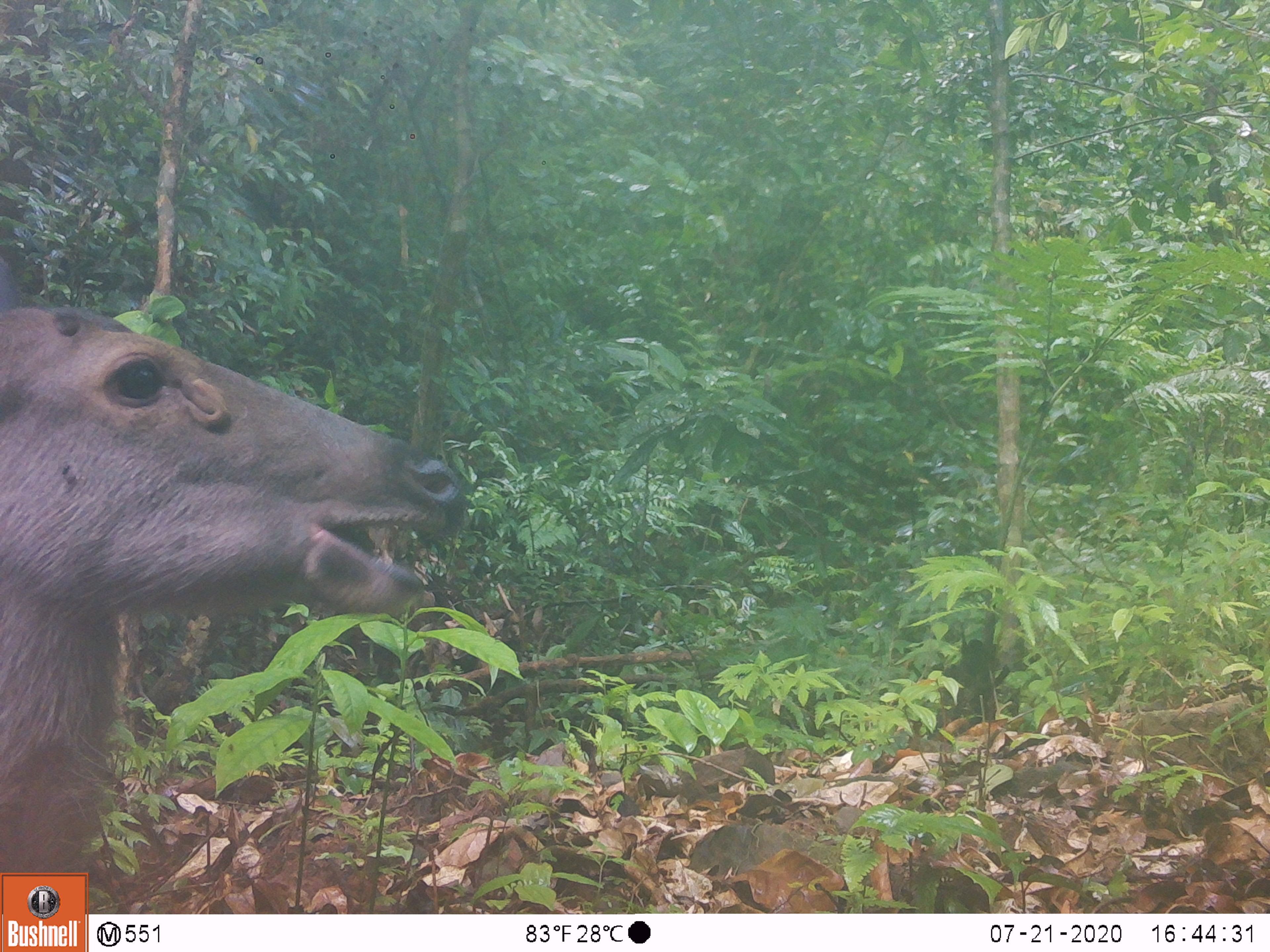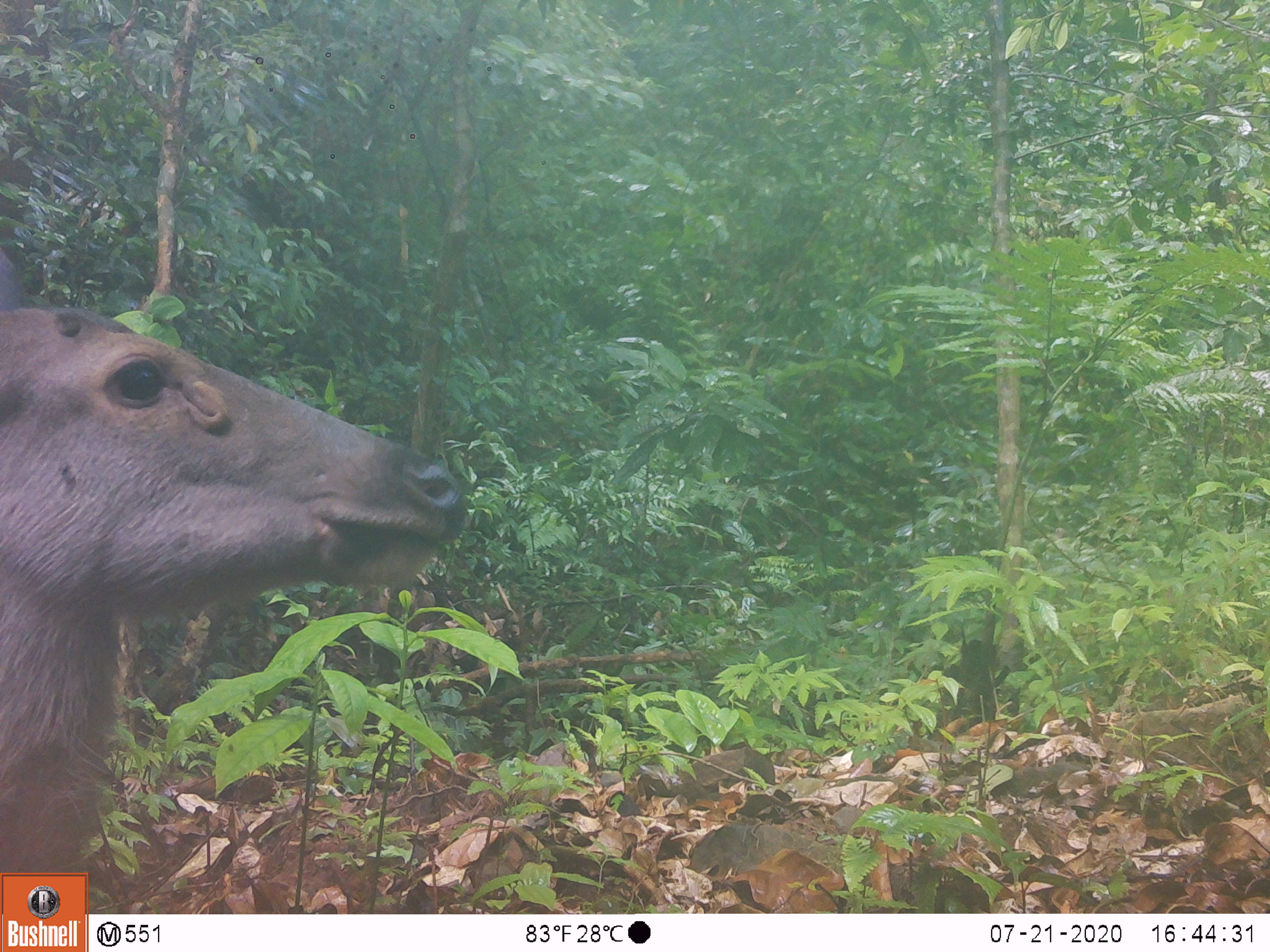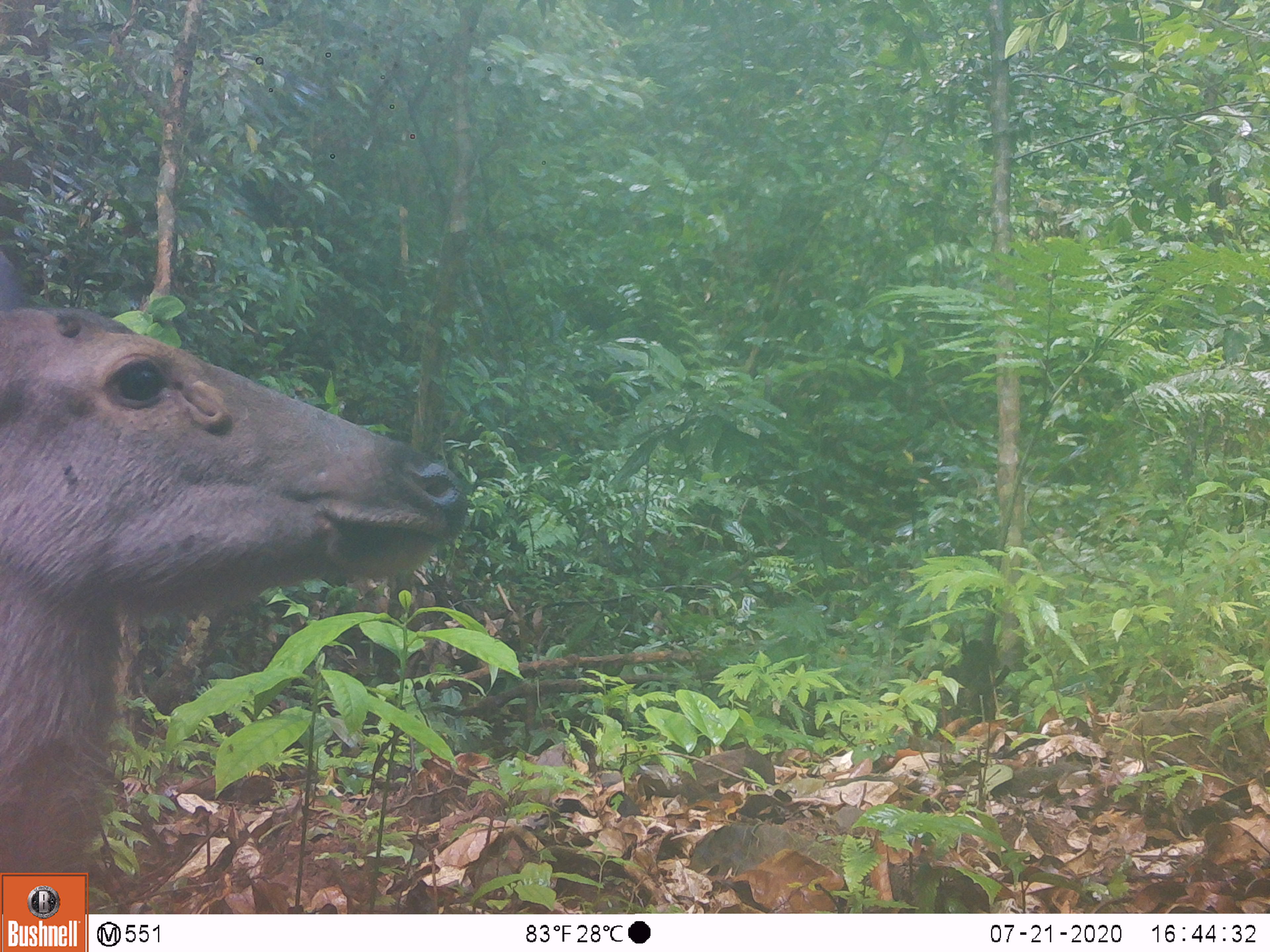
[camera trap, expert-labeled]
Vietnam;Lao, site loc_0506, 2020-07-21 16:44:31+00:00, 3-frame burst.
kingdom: Animalia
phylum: Chordata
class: Mammalia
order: Artiodactyla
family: Cervidae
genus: Rusa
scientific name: Rusa unicolor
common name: sambar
Sambar (Rusa unicolor). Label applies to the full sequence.